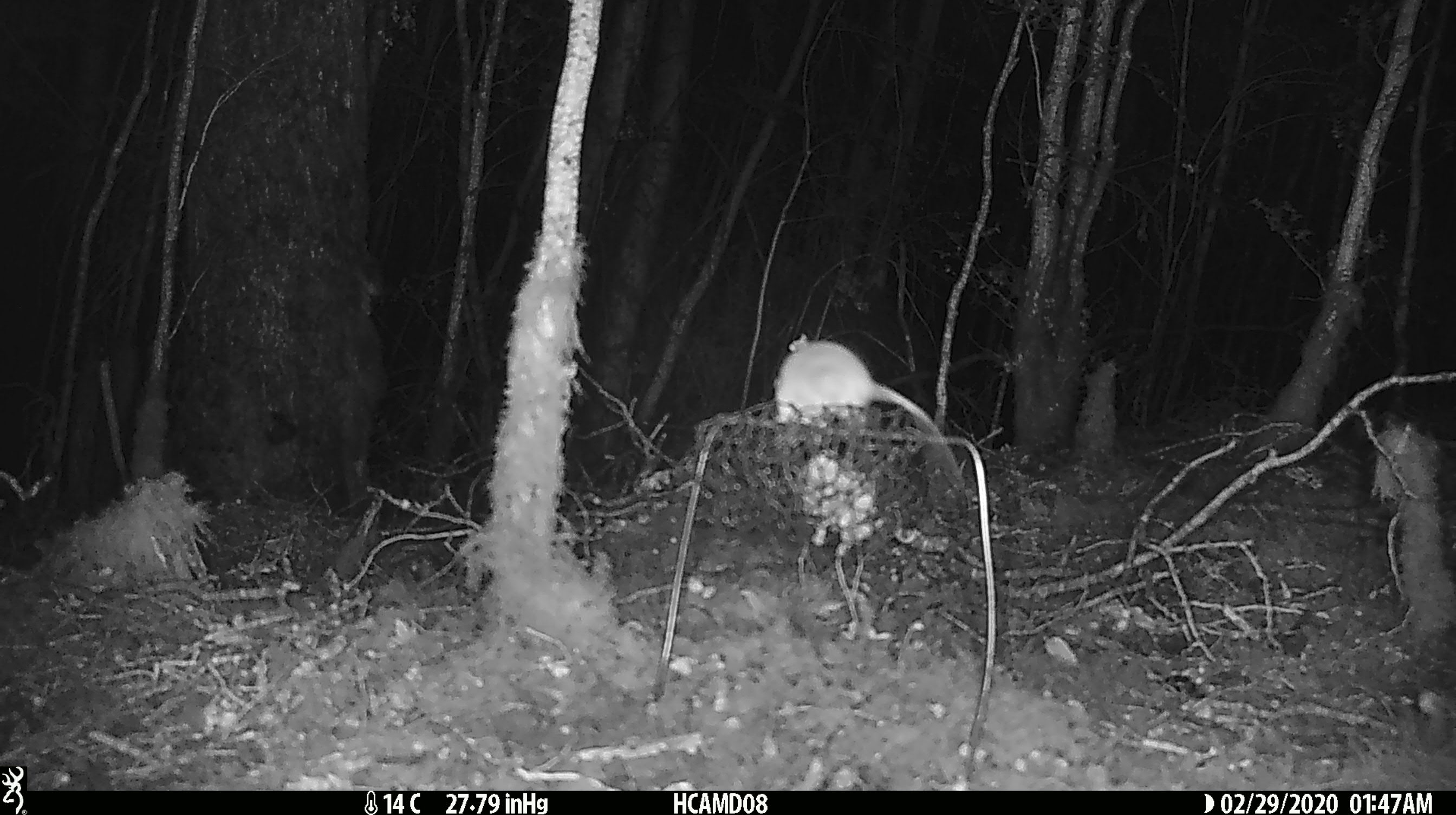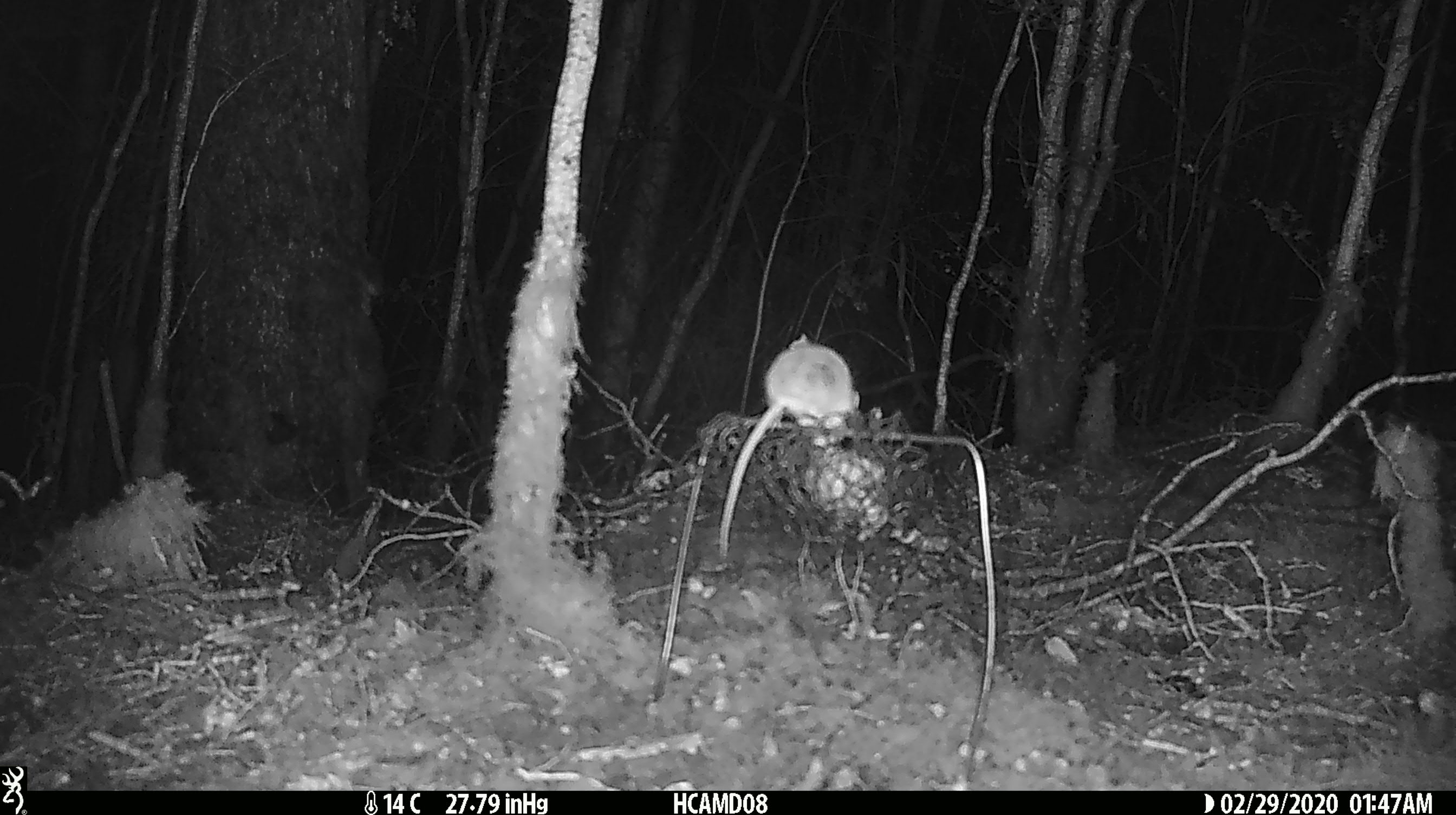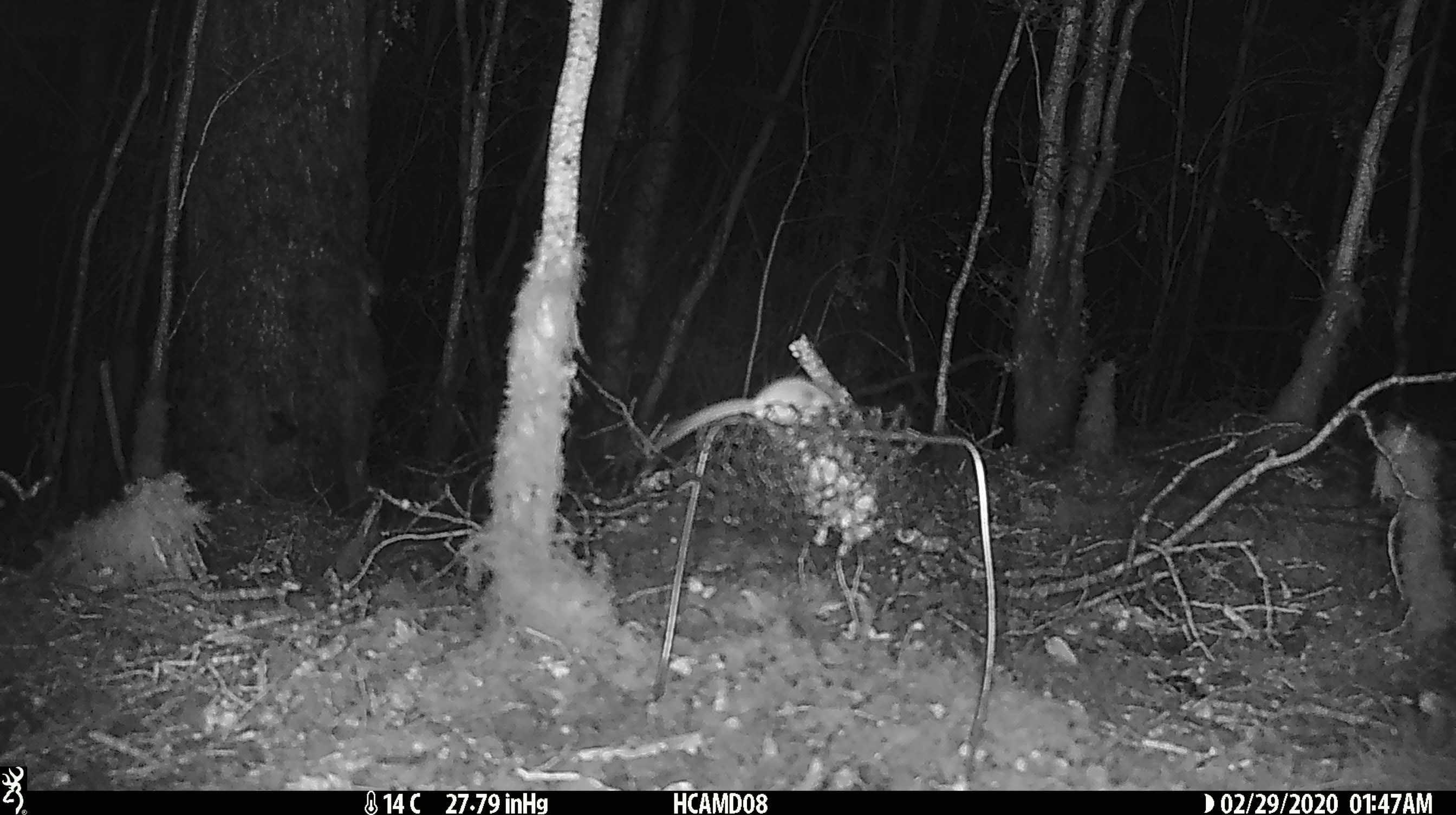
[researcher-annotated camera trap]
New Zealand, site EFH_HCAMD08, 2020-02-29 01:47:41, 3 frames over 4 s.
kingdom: Animalia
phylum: Chordata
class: Mammalia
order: Rodentia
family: Muridae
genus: Mus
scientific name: Mus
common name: mouse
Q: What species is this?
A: Mouse (Mus).